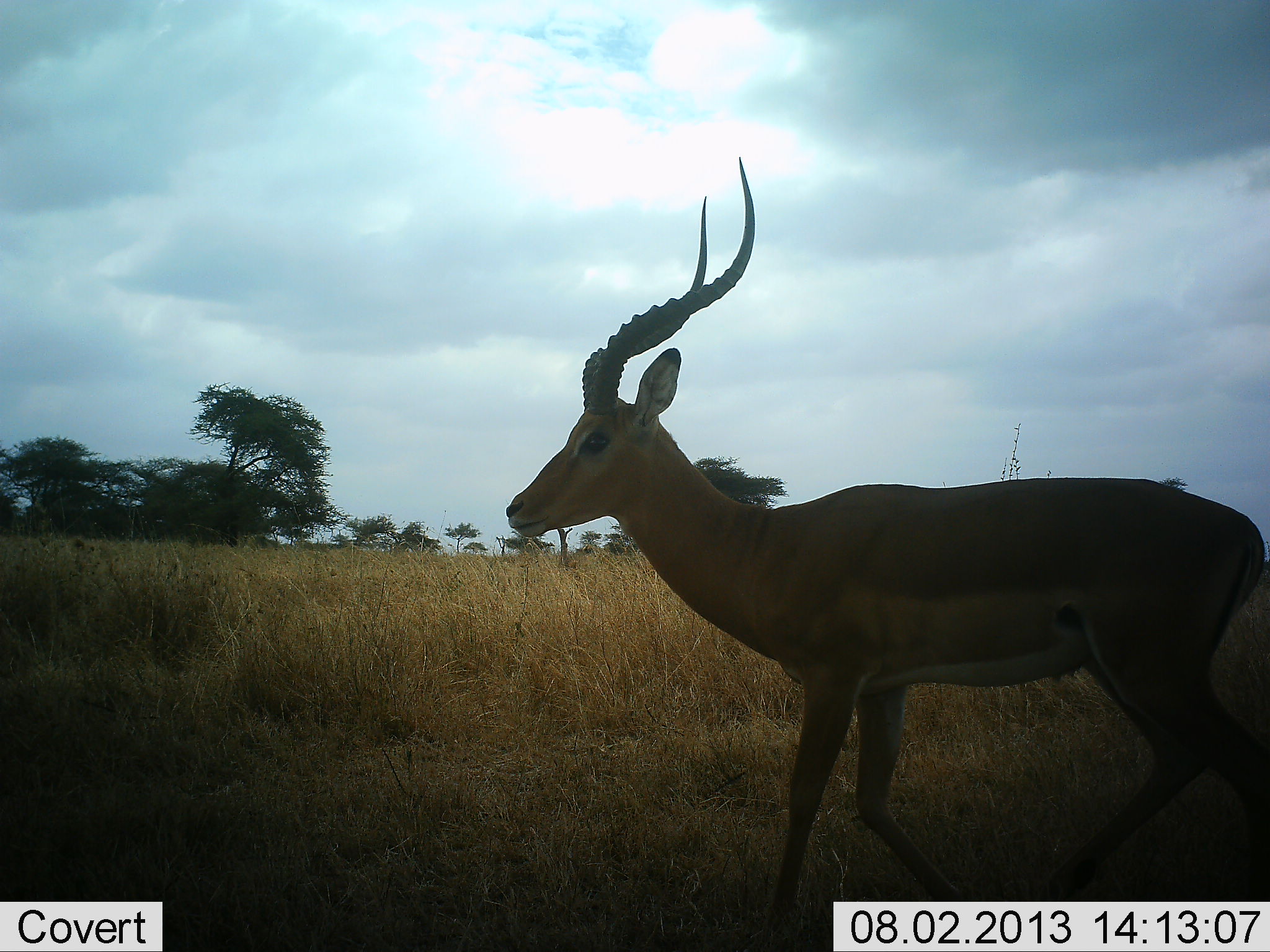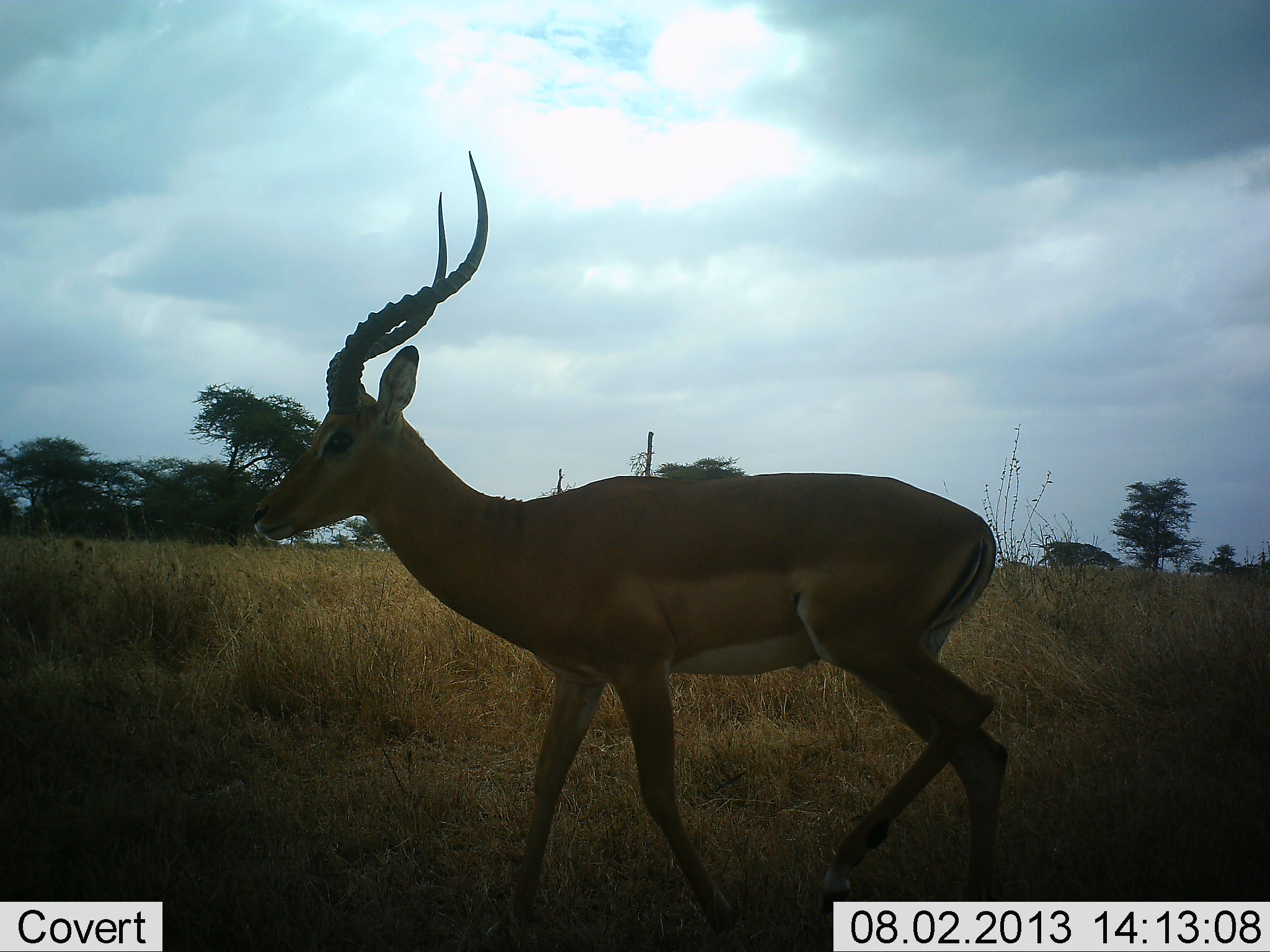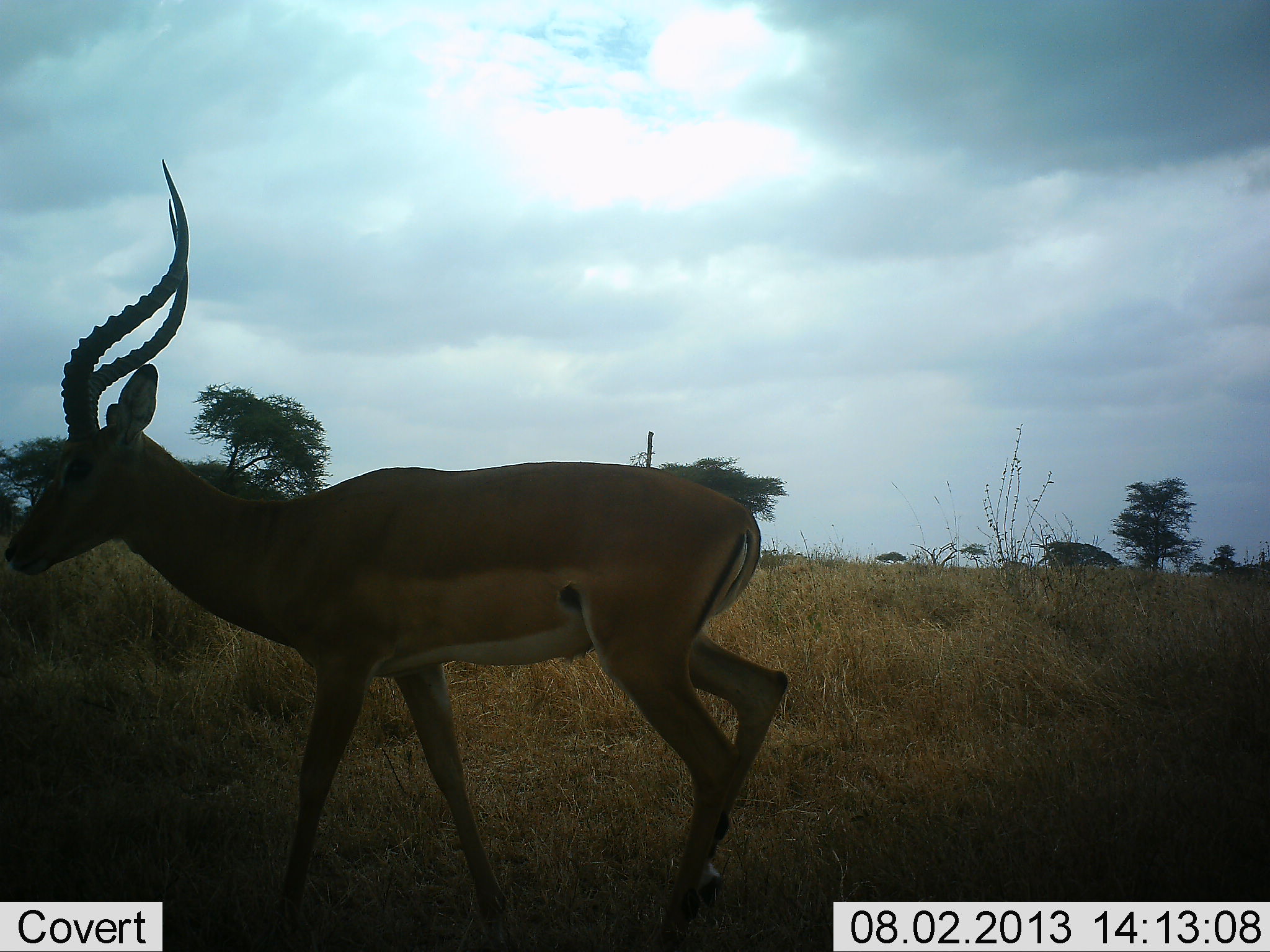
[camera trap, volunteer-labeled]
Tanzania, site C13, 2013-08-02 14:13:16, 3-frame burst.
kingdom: Animalia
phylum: Chordata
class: Mammalia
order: Artiodactyla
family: Bovidae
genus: Aepyceros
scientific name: Aepyceros melampus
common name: impala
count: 1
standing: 10%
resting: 0%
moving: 100%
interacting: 0%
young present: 0%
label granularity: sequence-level